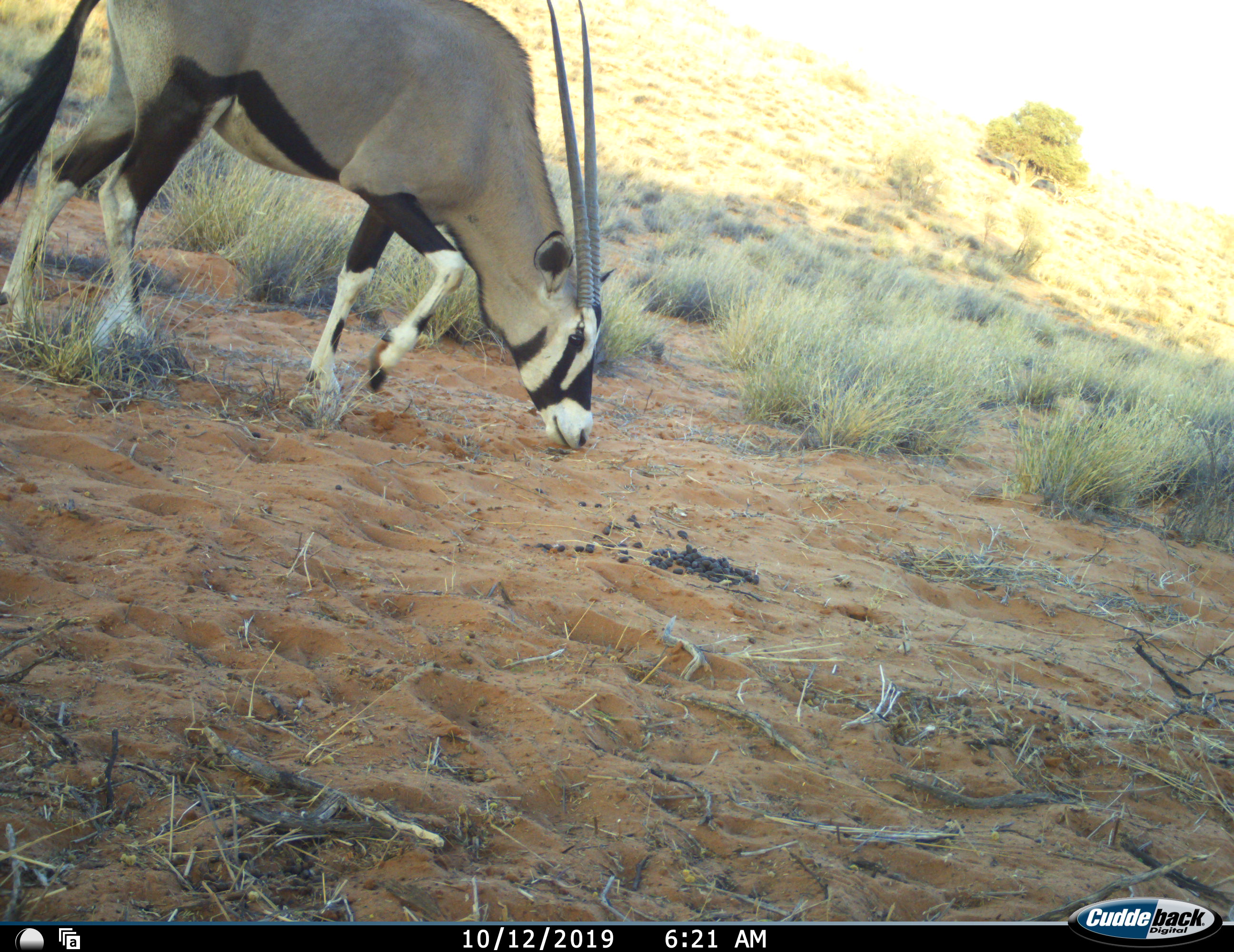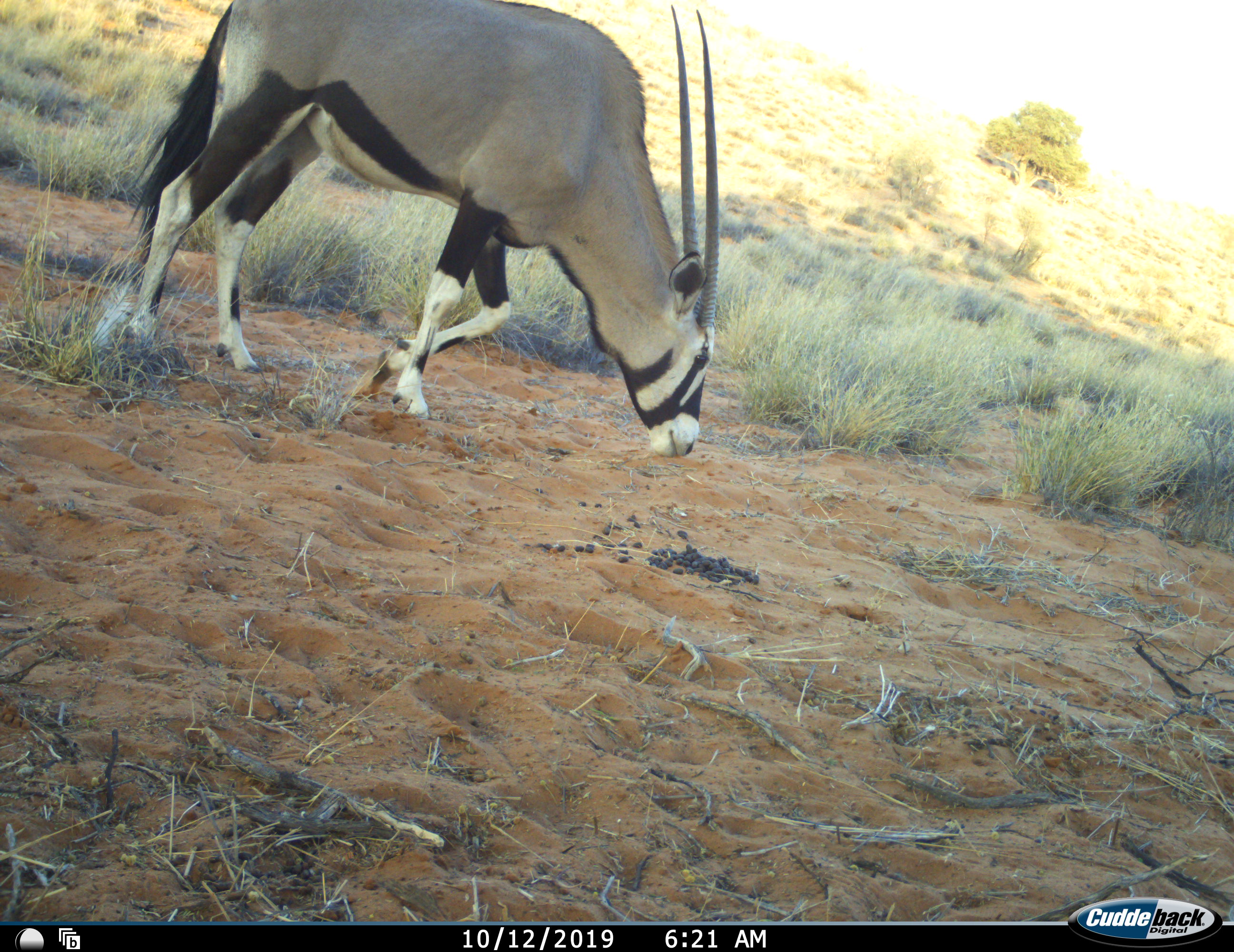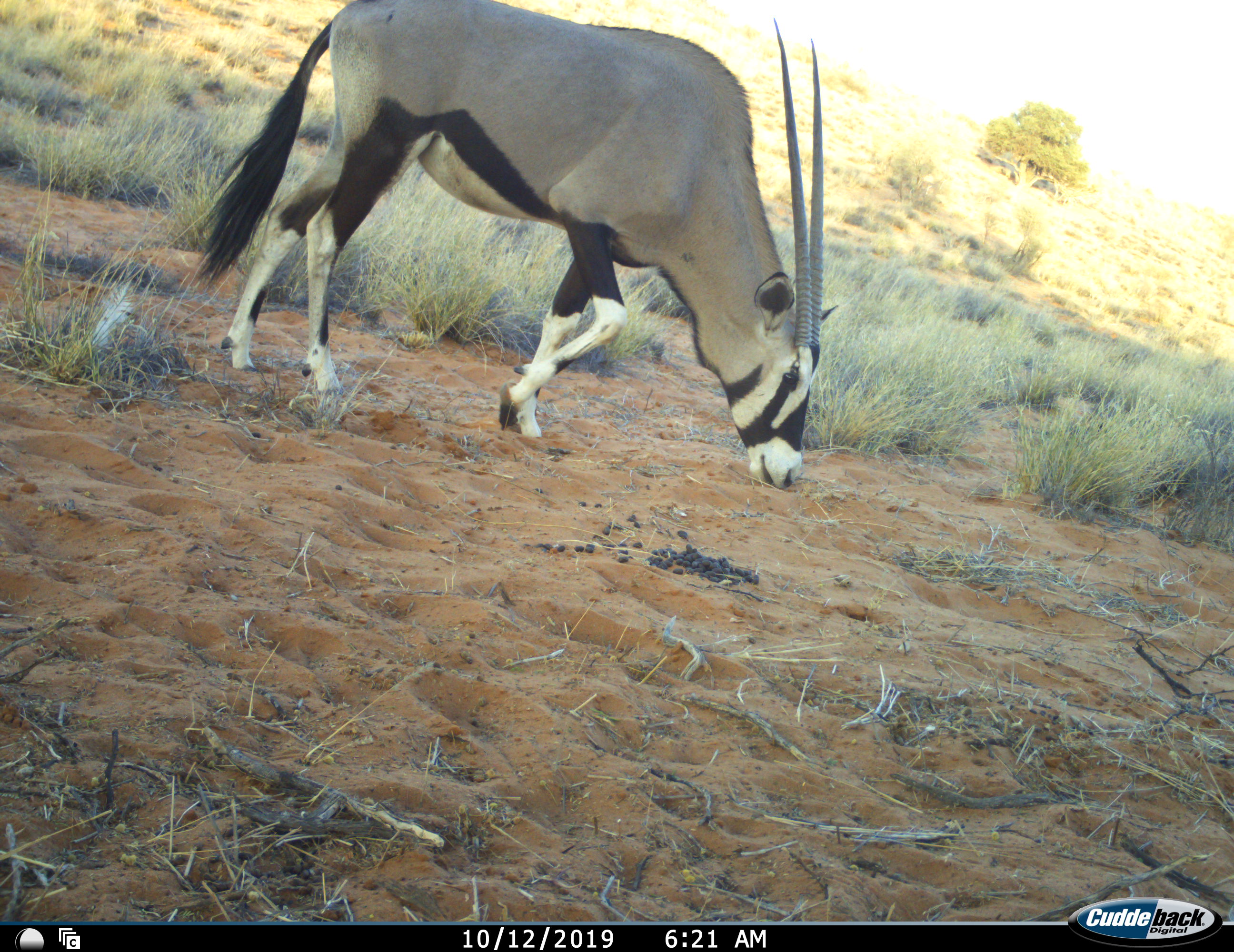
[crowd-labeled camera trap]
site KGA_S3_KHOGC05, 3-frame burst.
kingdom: Animalia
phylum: Chordata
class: Mammalia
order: Artiodactyla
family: Bovidae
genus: Oryx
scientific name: Oryx gazella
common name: gemsbok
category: oryx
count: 1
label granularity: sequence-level